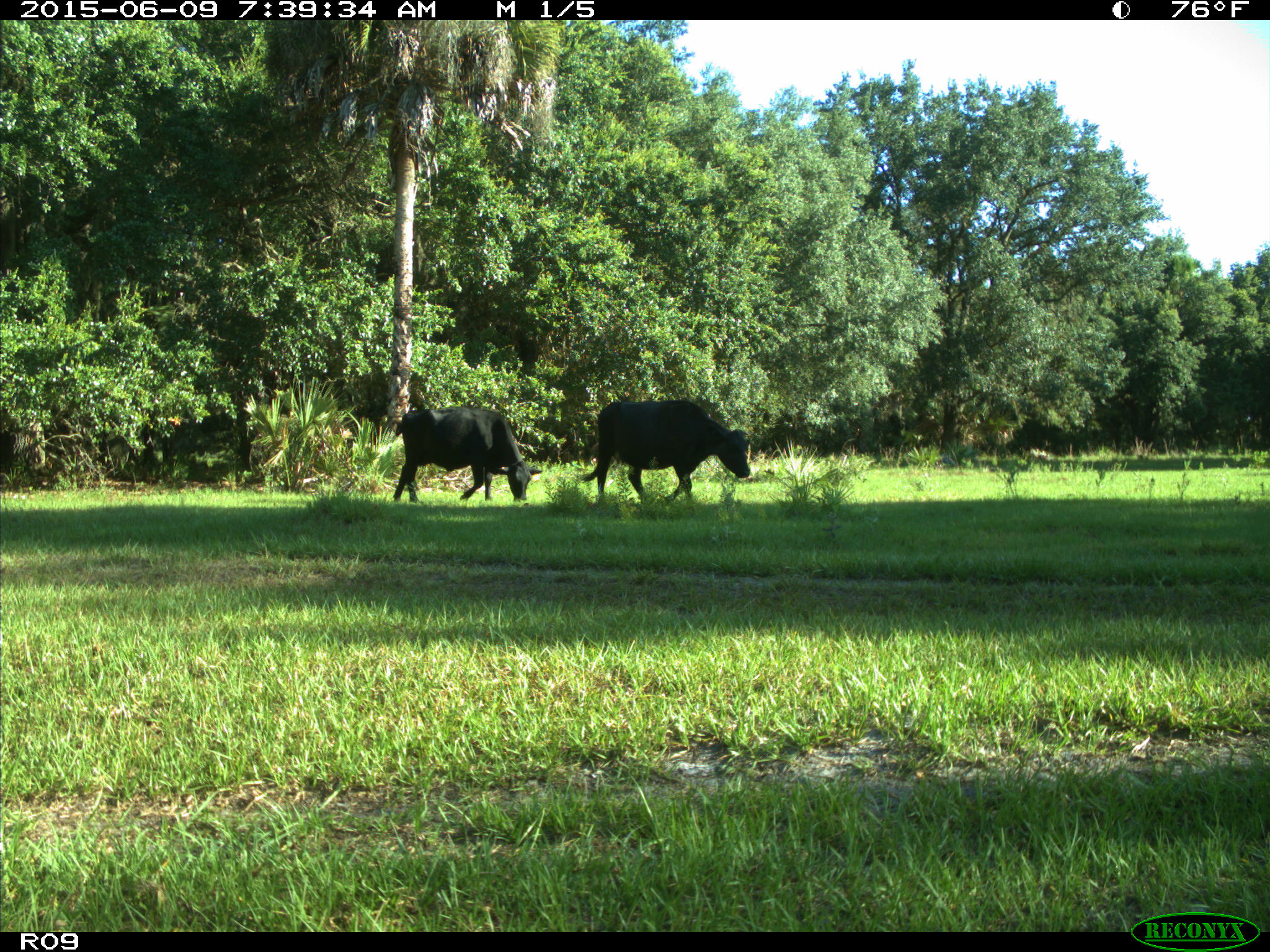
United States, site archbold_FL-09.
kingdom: Animalia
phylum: Chordata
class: Mammalia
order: Artiodactyla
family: Bovidae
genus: Bos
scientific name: Bos taurus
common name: domestic cow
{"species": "Bos taurus (domestic cow)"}